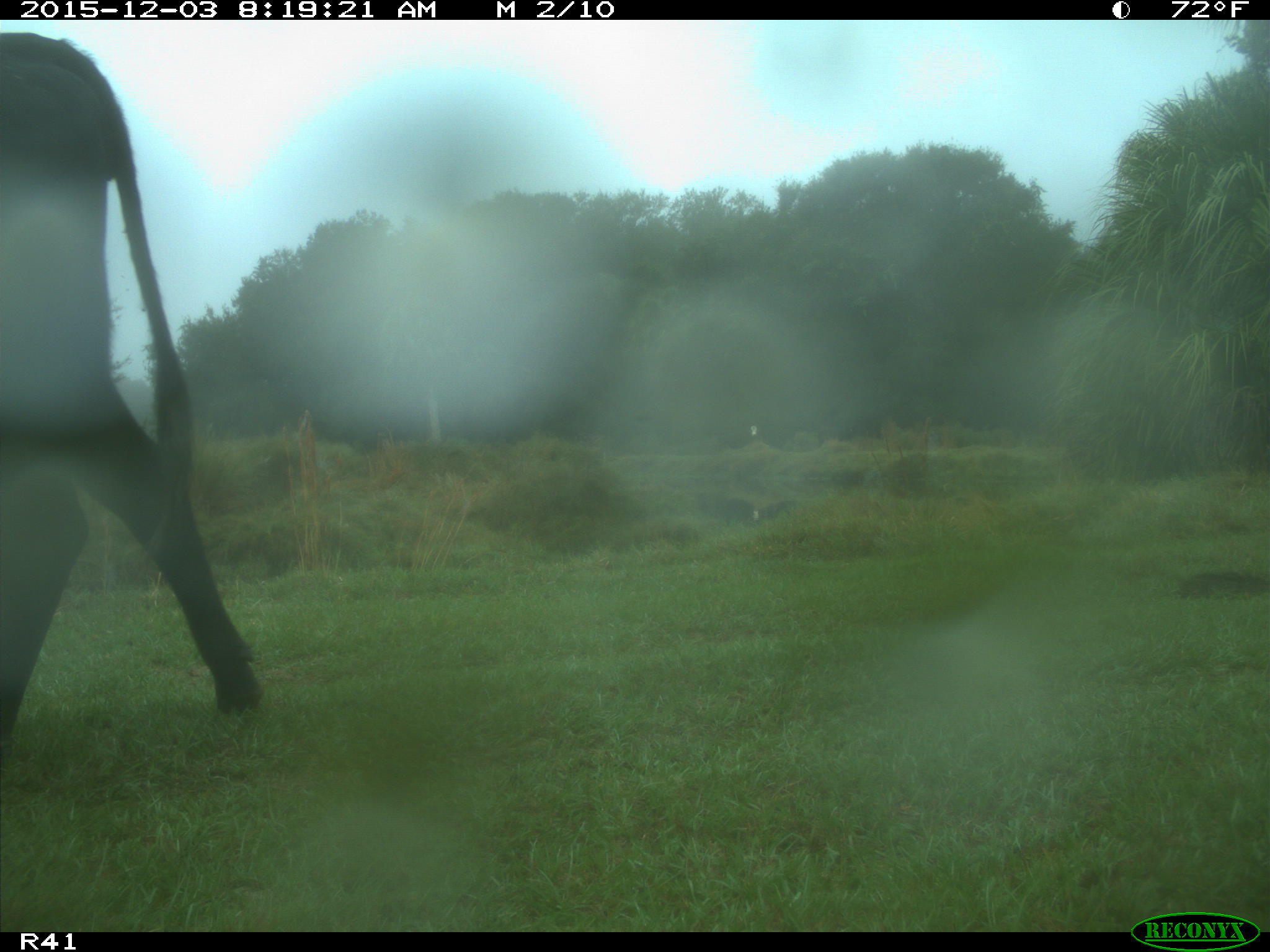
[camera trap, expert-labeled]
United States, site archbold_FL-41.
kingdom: Animalia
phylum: Chordata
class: Mammalia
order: Artiodactyla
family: Bovidae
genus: Bos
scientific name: Bos taurus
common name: domestic cow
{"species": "Bos taurus (domestic cow)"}